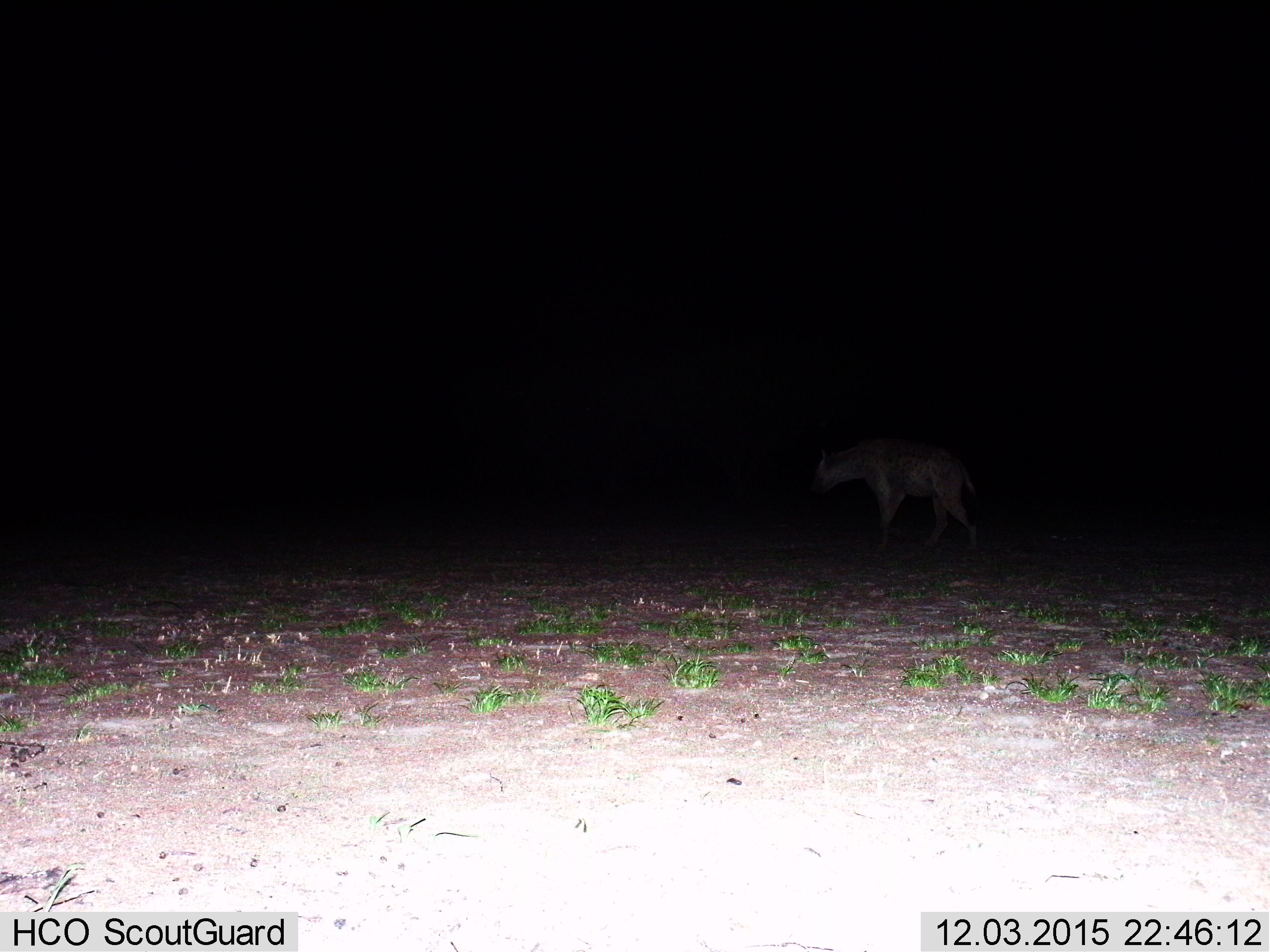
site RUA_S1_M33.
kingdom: Animalia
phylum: Chordata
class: Mammalia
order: Carnivora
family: Hyaenidae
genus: Crocuta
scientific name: Crocuta crocuta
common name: spotted hyena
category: hyenaspotted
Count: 1.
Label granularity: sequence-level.